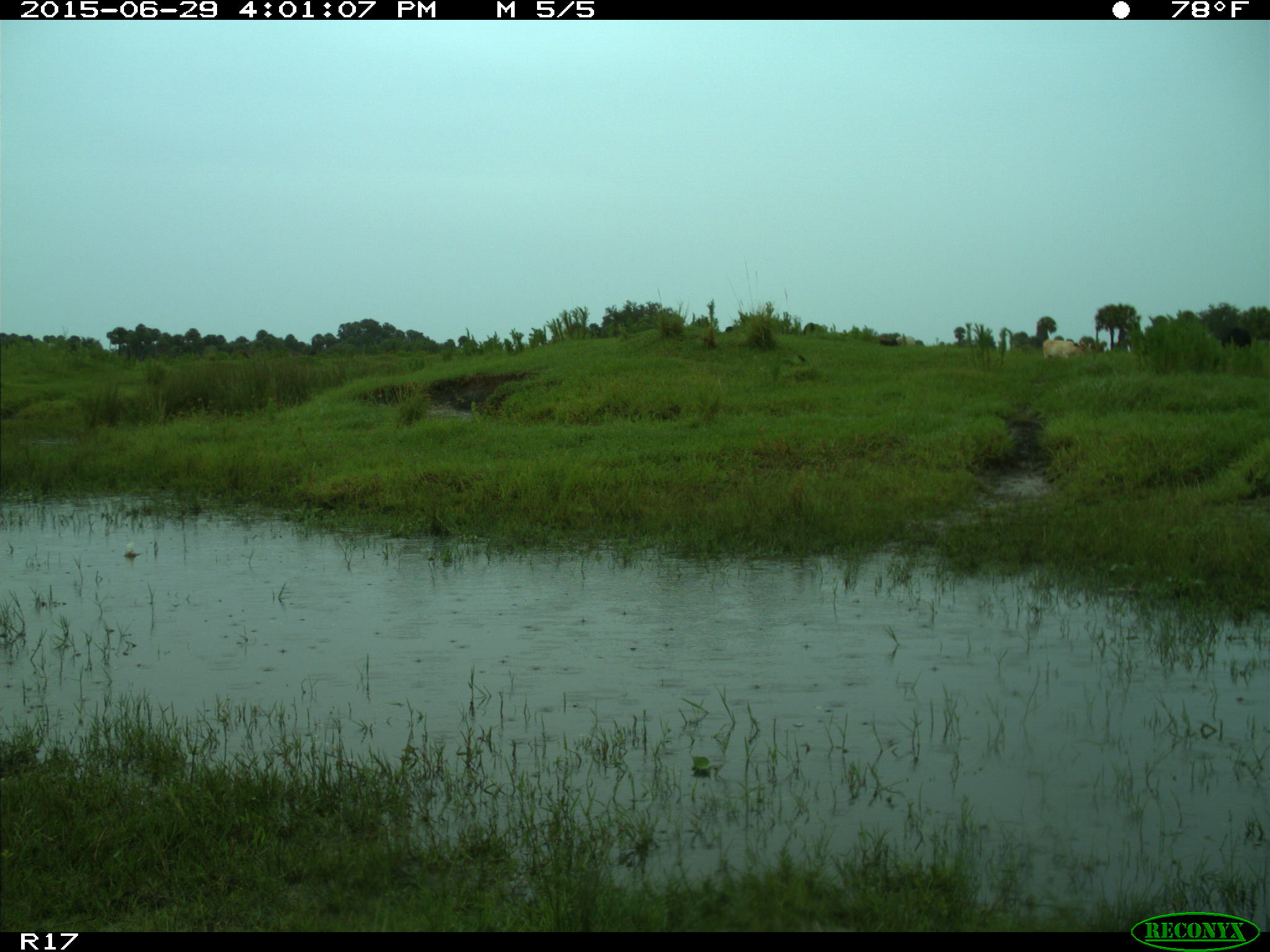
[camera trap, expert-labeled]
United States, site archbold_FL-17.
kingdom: Animalia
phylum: Chordata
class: Mammalia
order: Artiodactyla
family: Bovidae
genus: Bos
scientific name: Bos taurus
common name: domestic cow